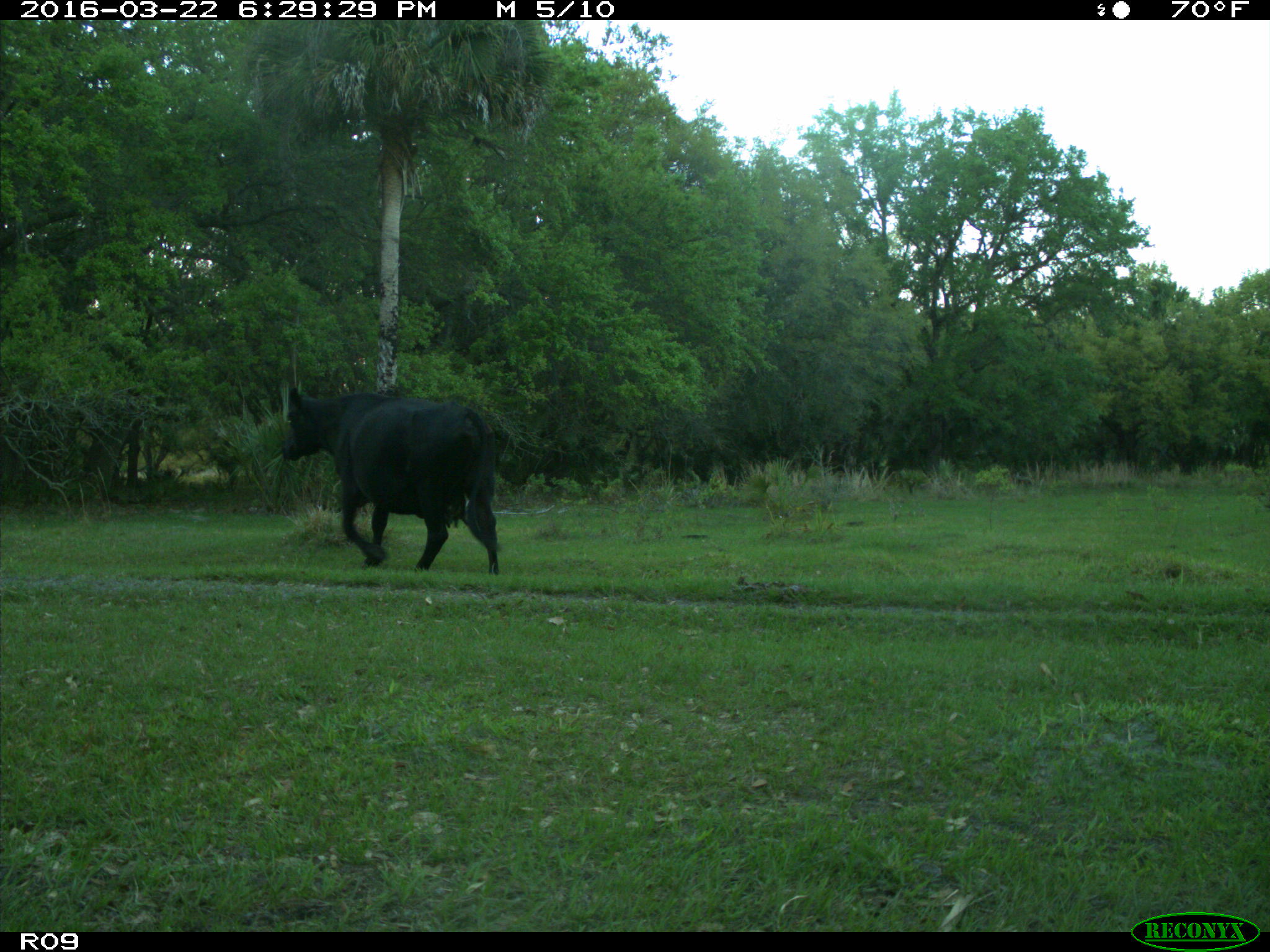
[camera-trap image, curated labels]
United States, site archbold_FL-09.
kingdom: Animalia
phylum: Chordata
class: Mammalia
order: Artiodactyla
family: Bovidae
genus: Bos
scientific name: Bos taurus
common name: domestic cow